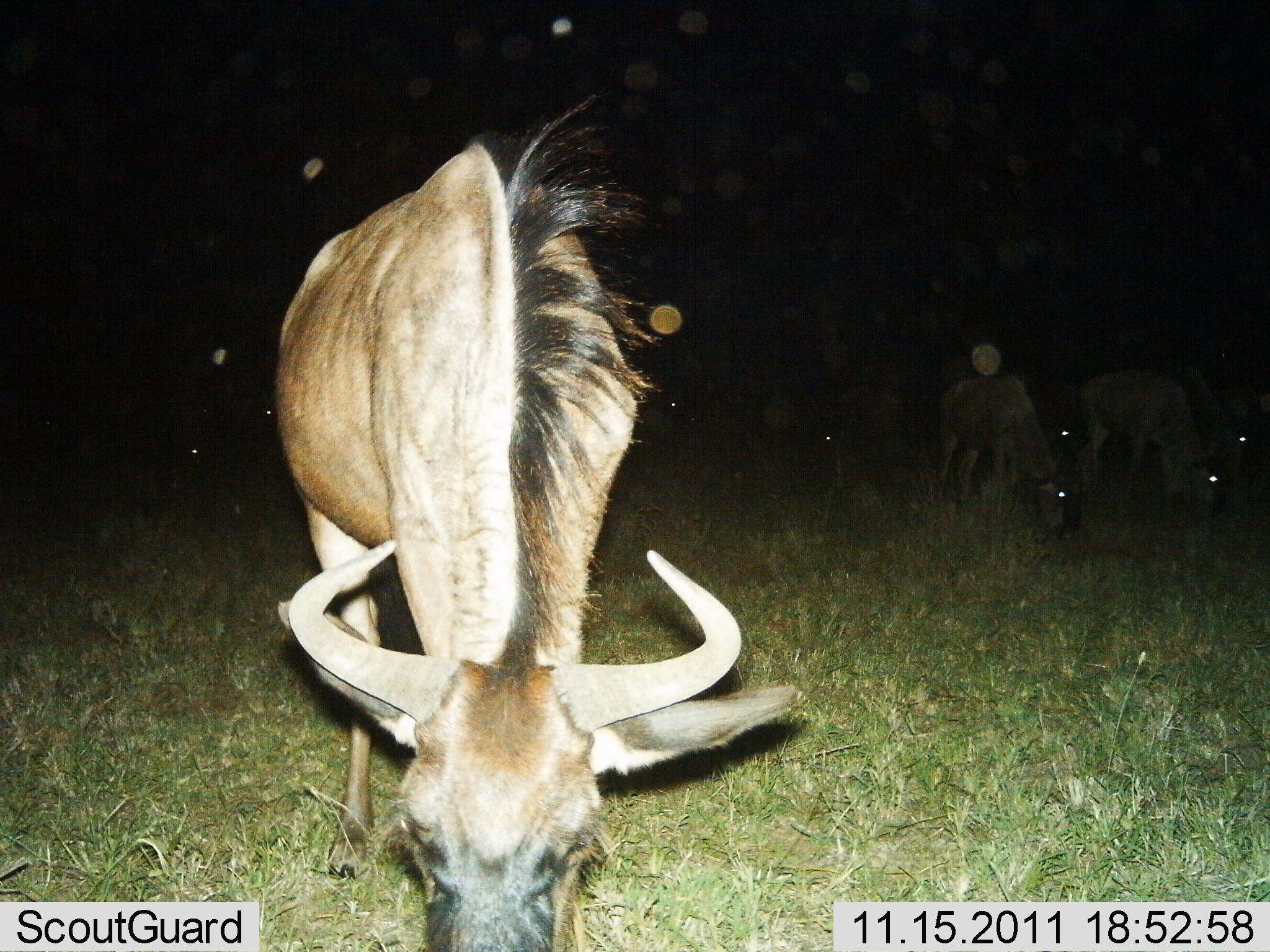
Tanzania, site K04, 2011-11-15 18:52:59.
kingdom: Animalia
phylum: Chordata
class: Mammalia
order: Artiodactyla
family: Bovidae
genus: Connochaetes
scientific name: Connochaetes taurinus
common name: blue wildebeest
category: wildebeest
Wildebeest (blue wildebeest) (Connochaetes taurinus), count 4. Behavior (volunteer vote fractions): standing 18%, resting 0%, moving 0%, interacting 0%. Young present (vote fraction): 0%. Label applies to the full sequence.